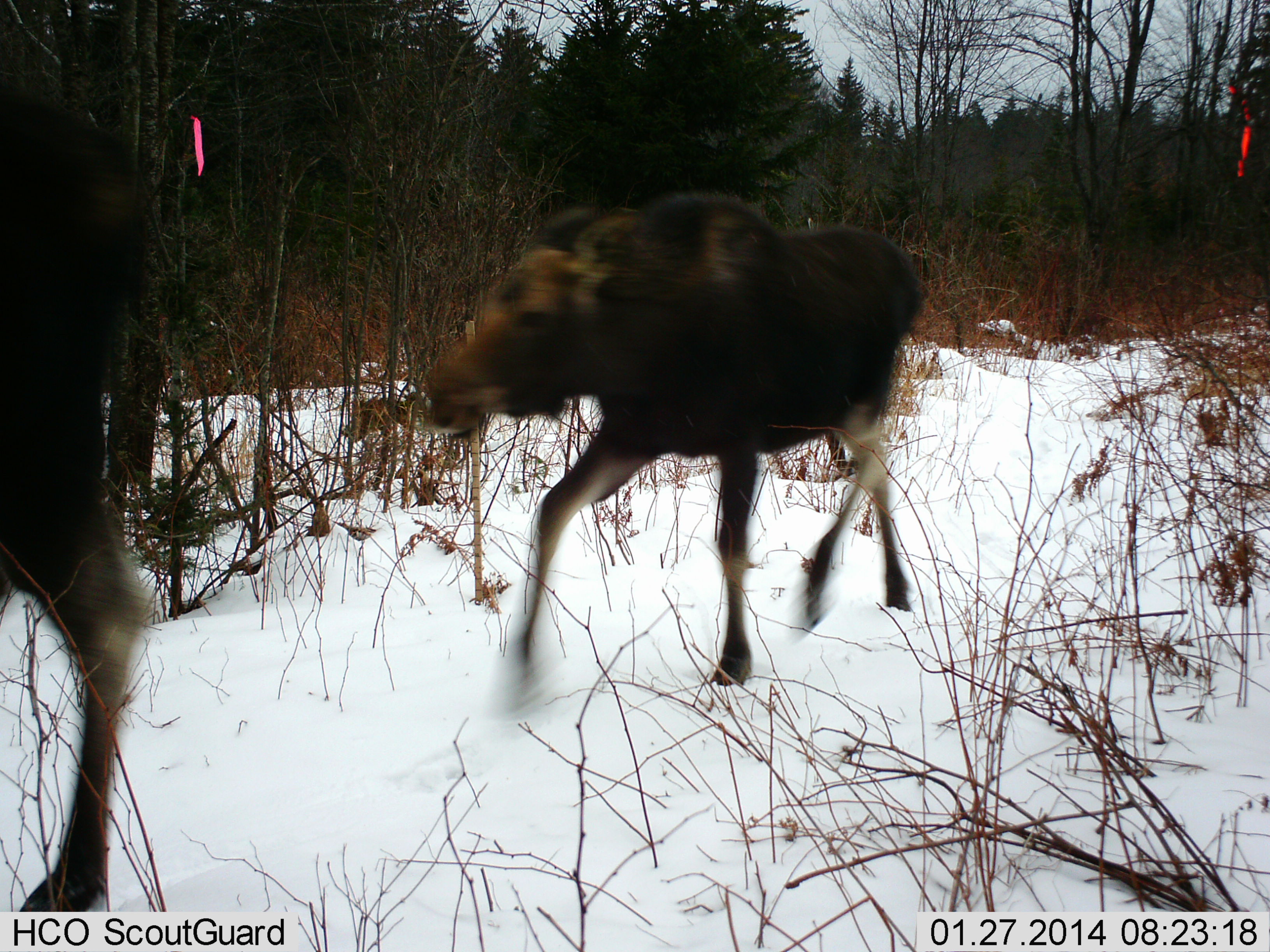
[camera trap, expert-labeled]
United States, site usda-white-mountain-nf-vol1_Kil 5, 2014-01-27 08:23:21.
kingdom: Animalia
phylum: Chordata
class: Mammalia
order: Artiodactyla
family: Cervidae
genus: Alces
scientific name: Alces alces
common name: moose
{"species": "moose (Alces alces)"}